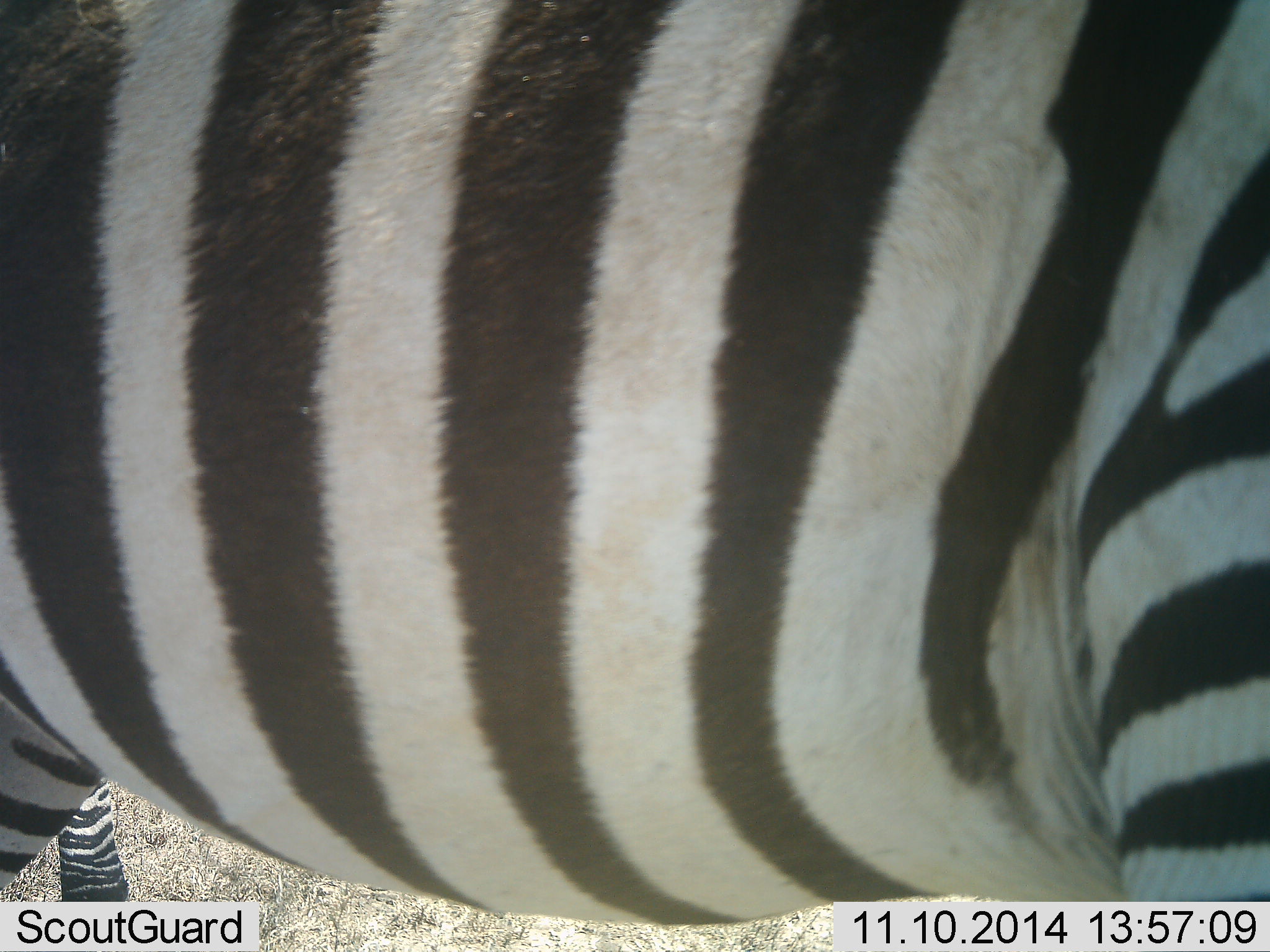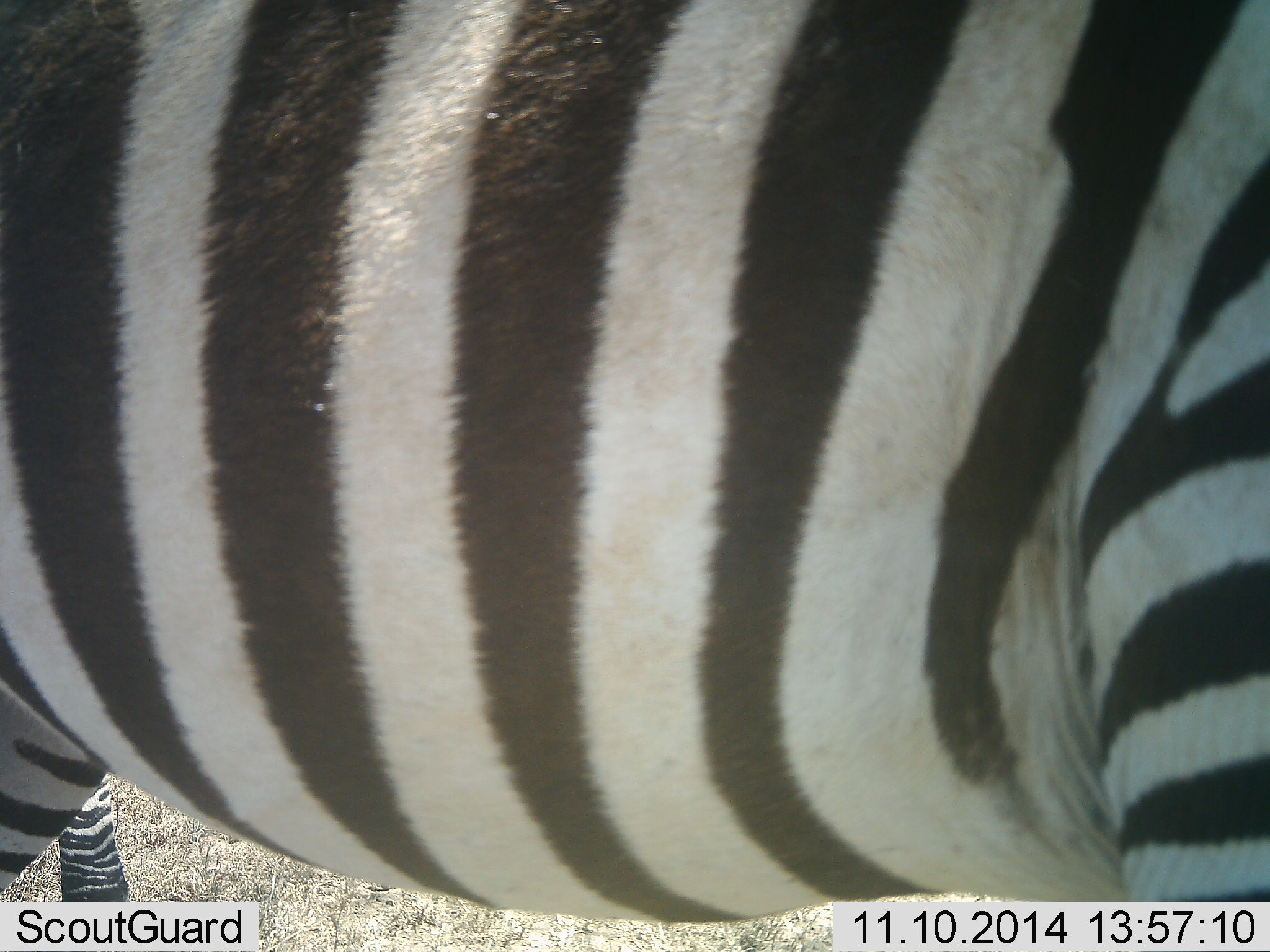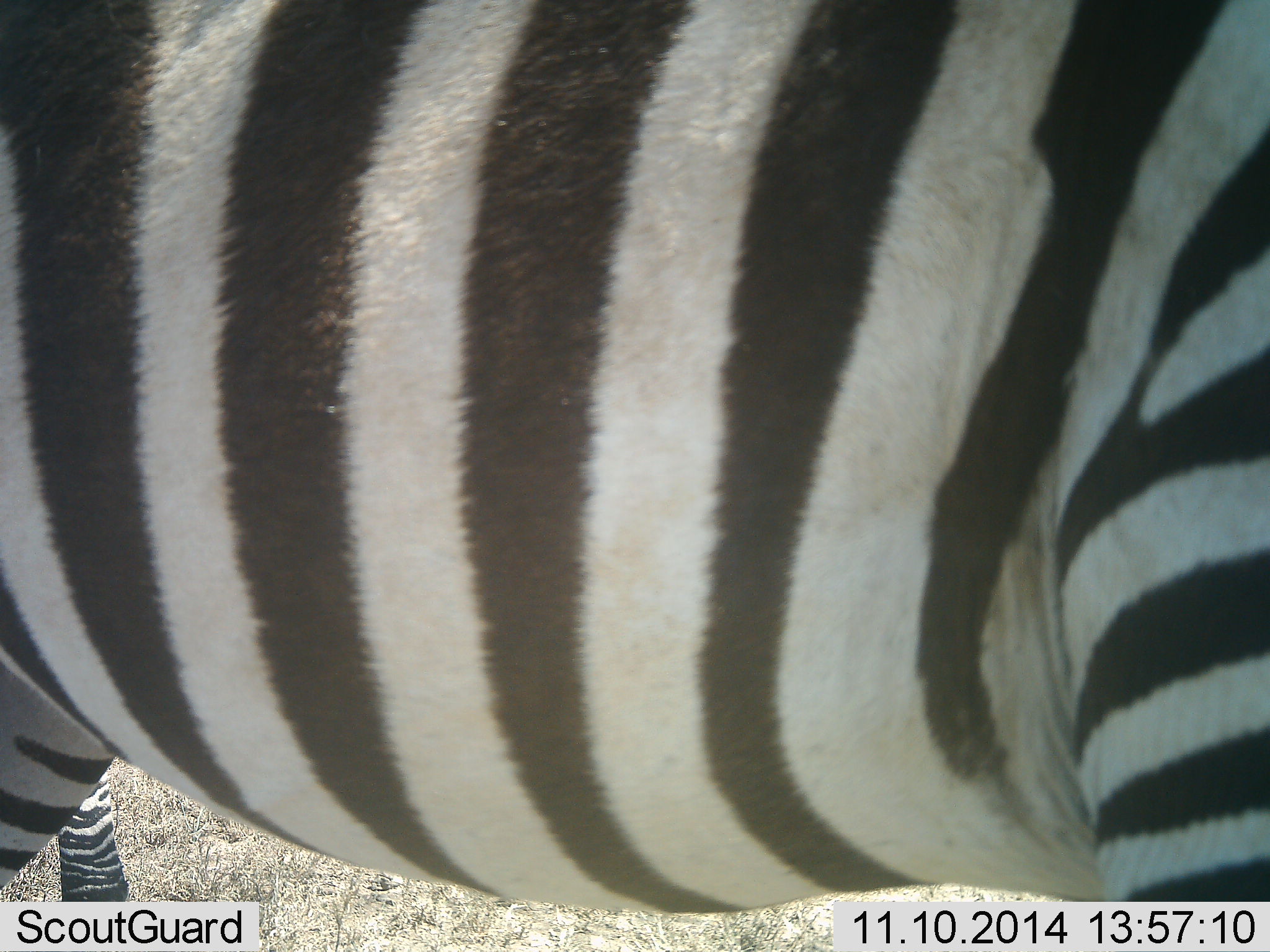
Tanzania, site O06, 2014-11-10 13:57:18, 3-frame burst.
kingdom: Animalia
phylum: Chordata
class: Mammalia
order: Perissodactyla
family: Equidae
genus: Equus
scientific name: Equus quagga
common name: plains zebra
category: zebra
Zebra (plains zebra) (Equus quagga), count 1. Behavior (volunteer vote fractions): standing 90%, resting 0%, moving 0%, interacting 0%. Young present (vote fraction): 0%. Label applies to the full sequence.